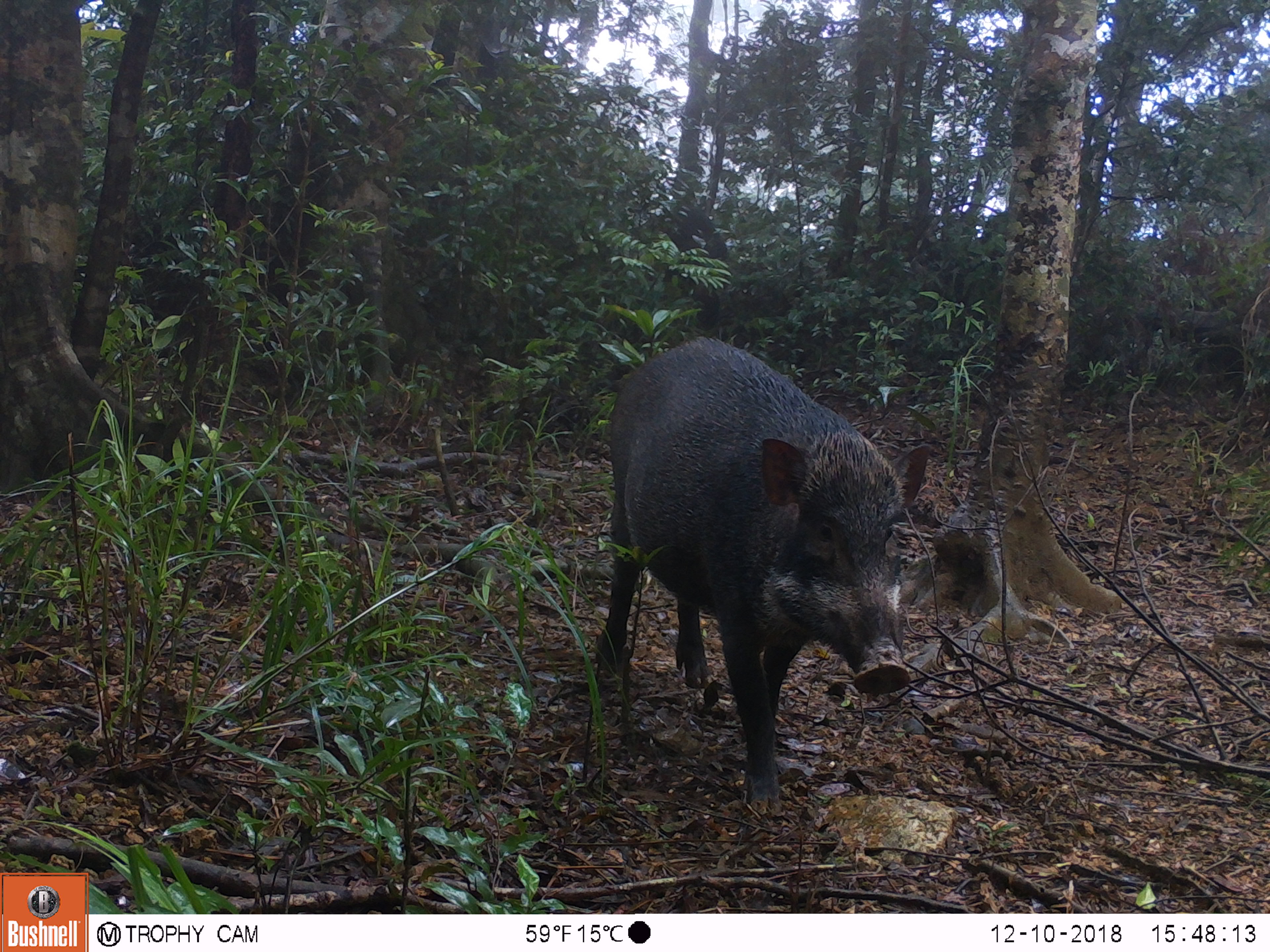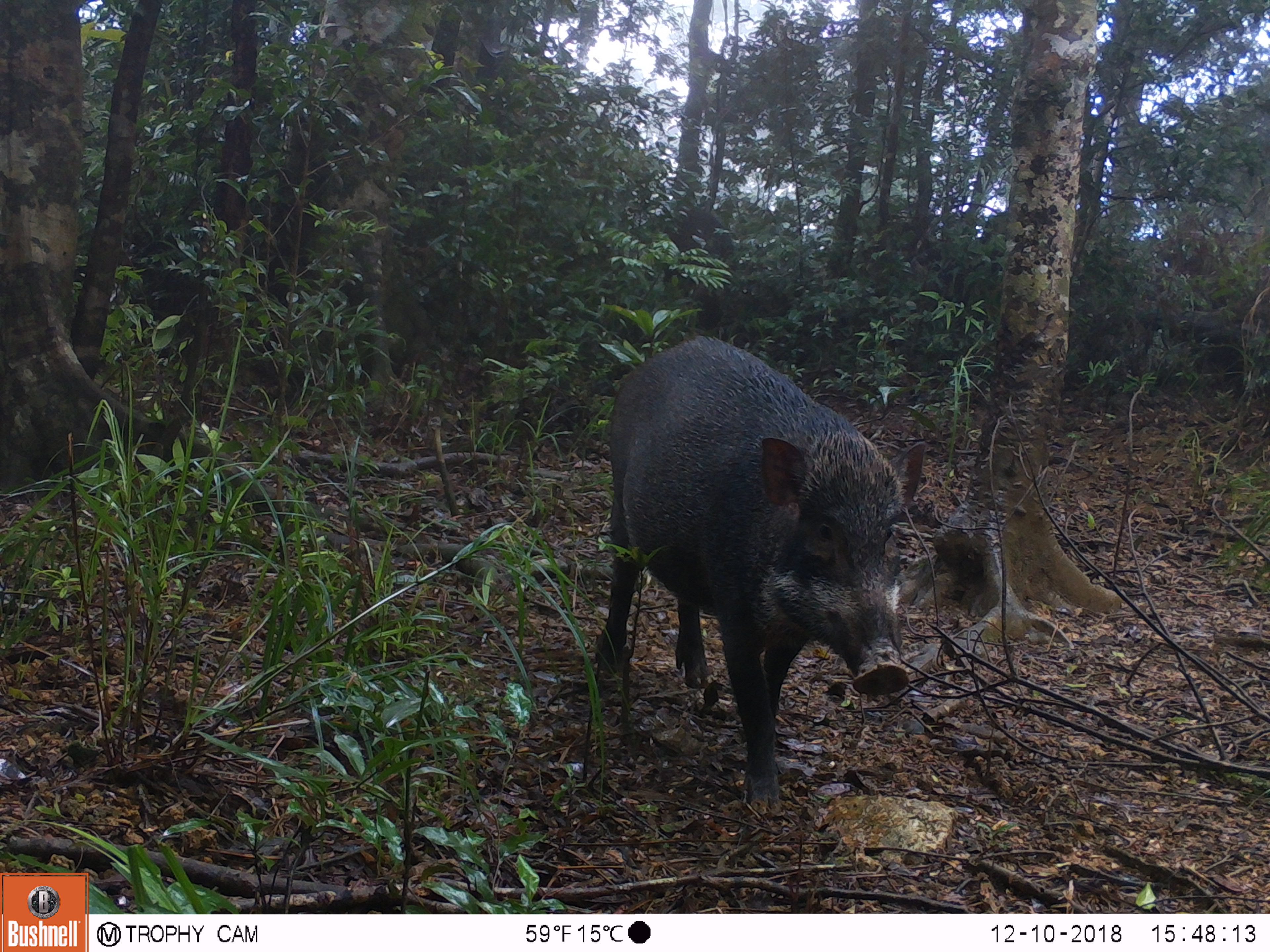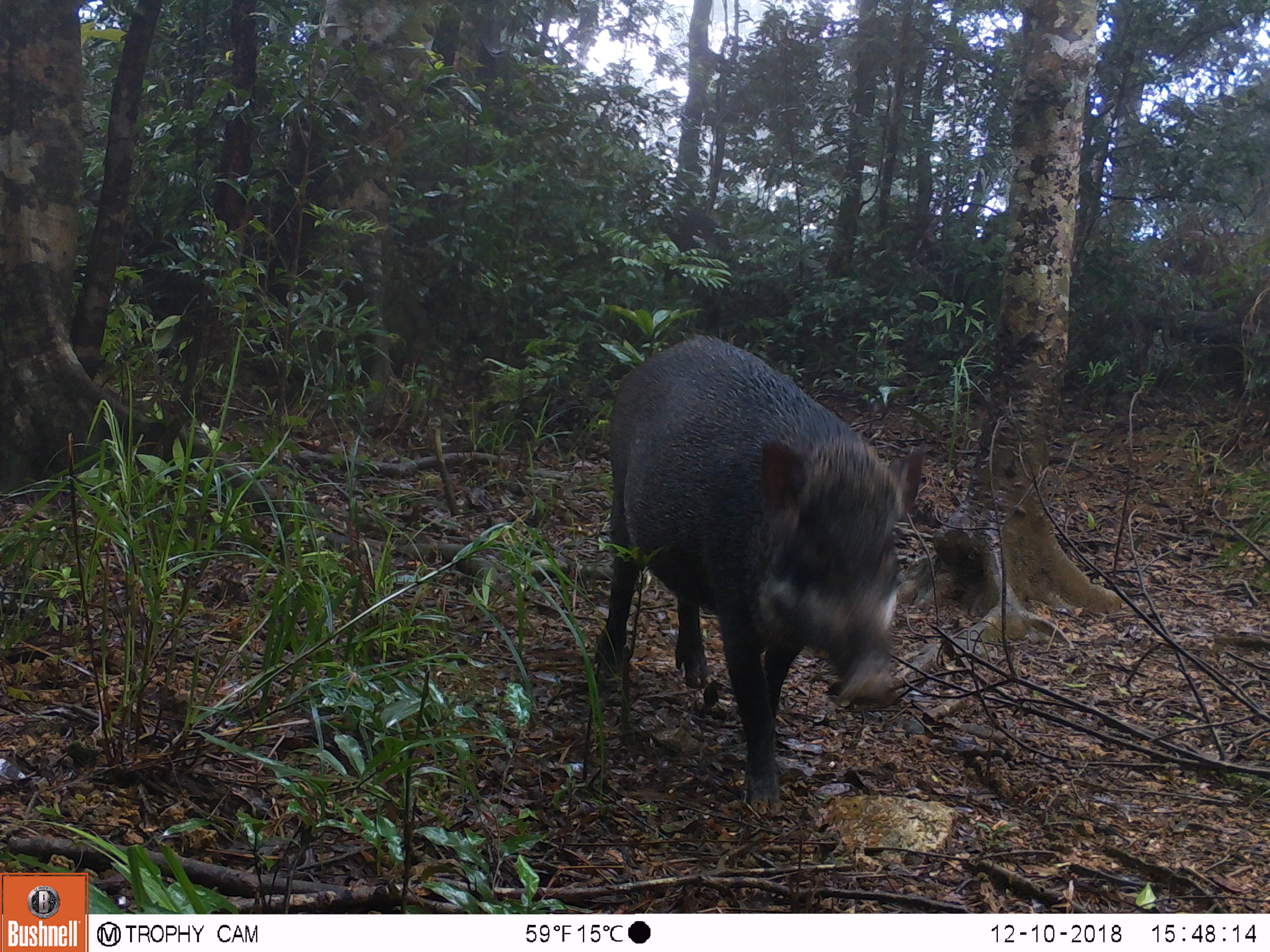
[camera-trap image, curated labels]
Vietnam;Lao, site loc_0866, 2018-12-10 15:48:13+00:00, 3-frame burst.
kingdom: Animalia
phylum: Chordata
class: Mammalia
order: Artiodactyla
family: Suidae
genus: Sus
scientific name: Sus scrofa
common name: eurasian wild pig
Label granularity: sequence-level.